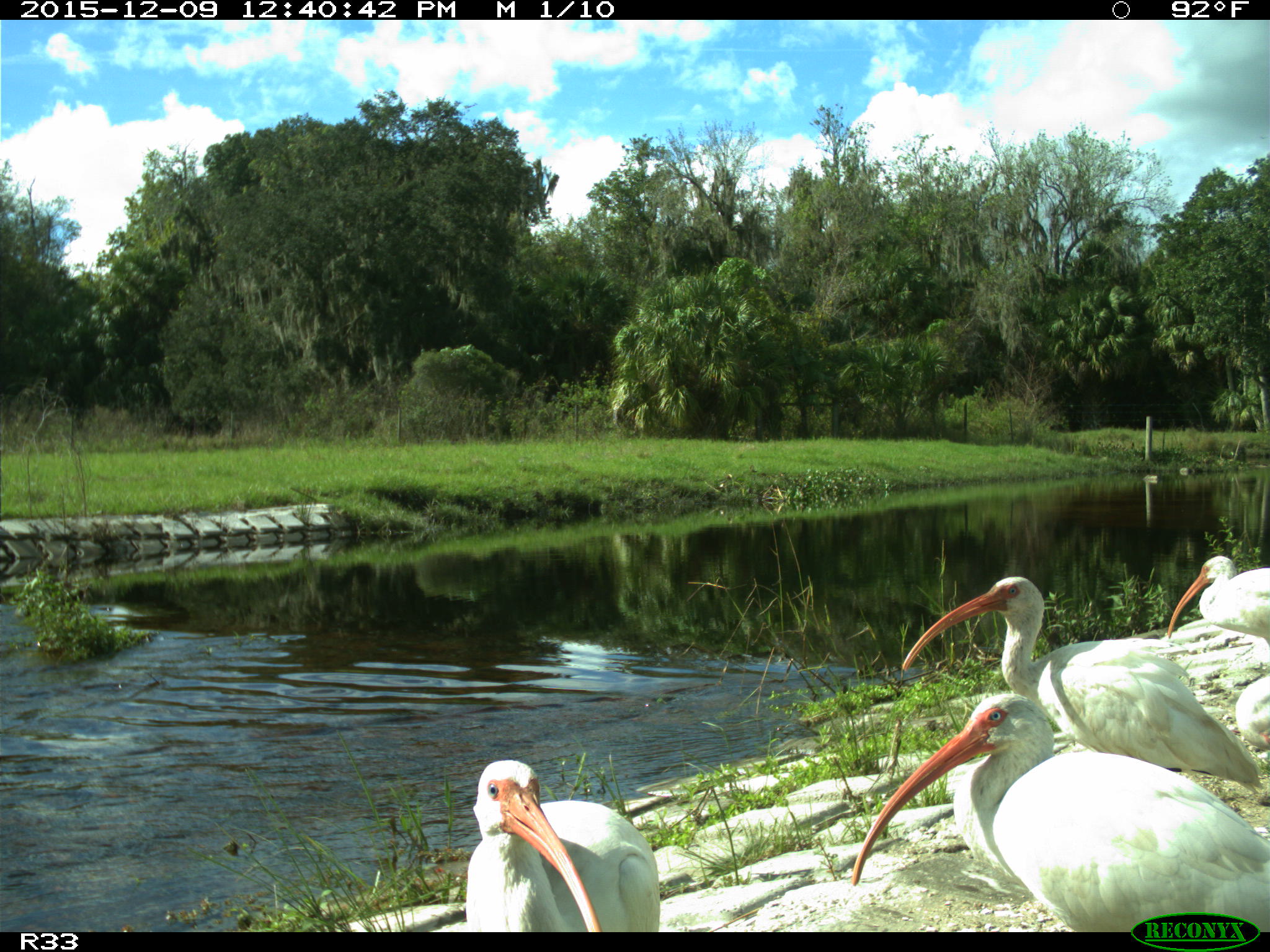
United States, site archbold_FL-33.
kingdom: Animalia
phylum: Chordata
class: Aves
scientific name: Aves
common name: birds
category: unidentified bird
Unidentified bird (birds) (Aves).